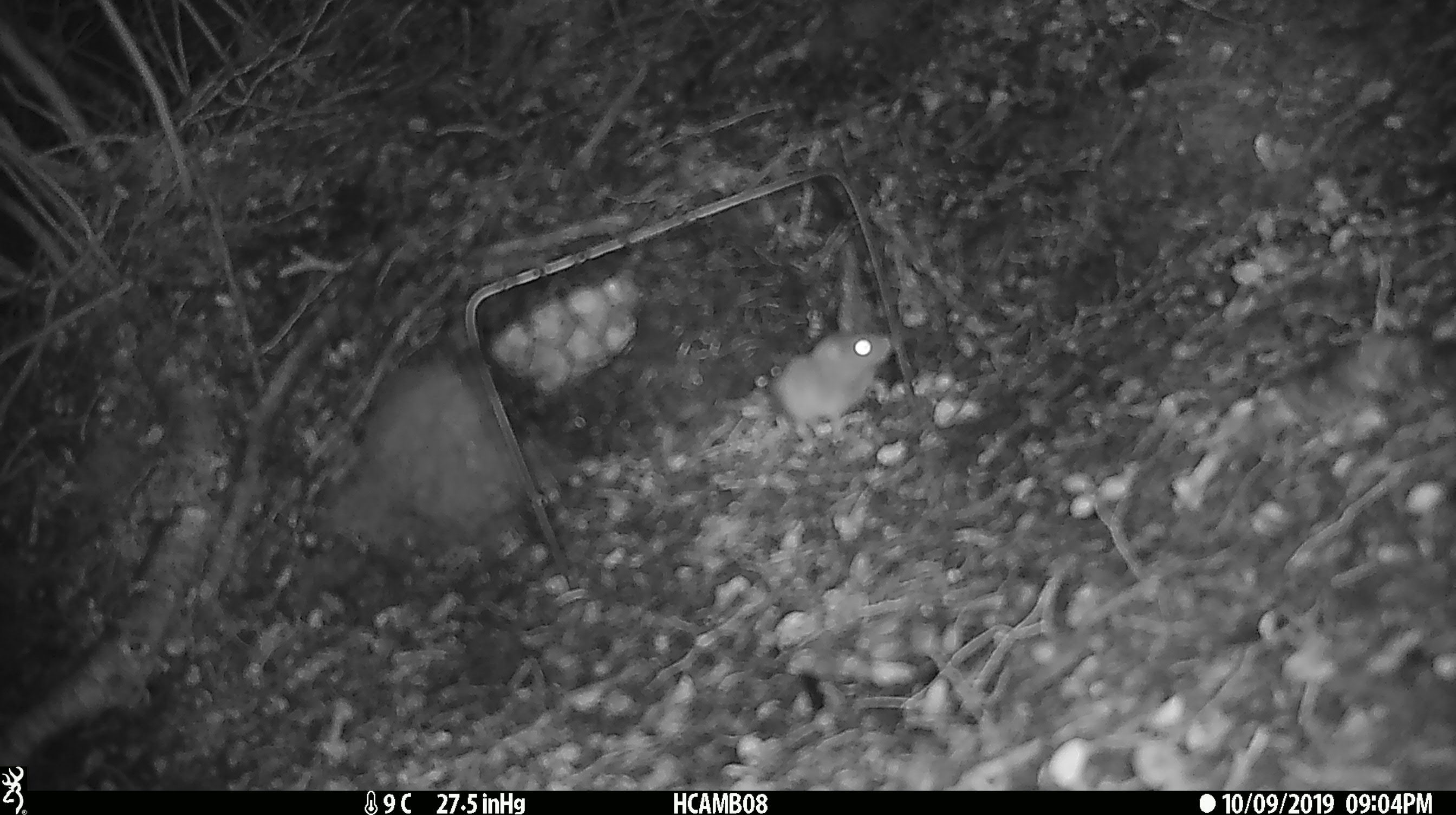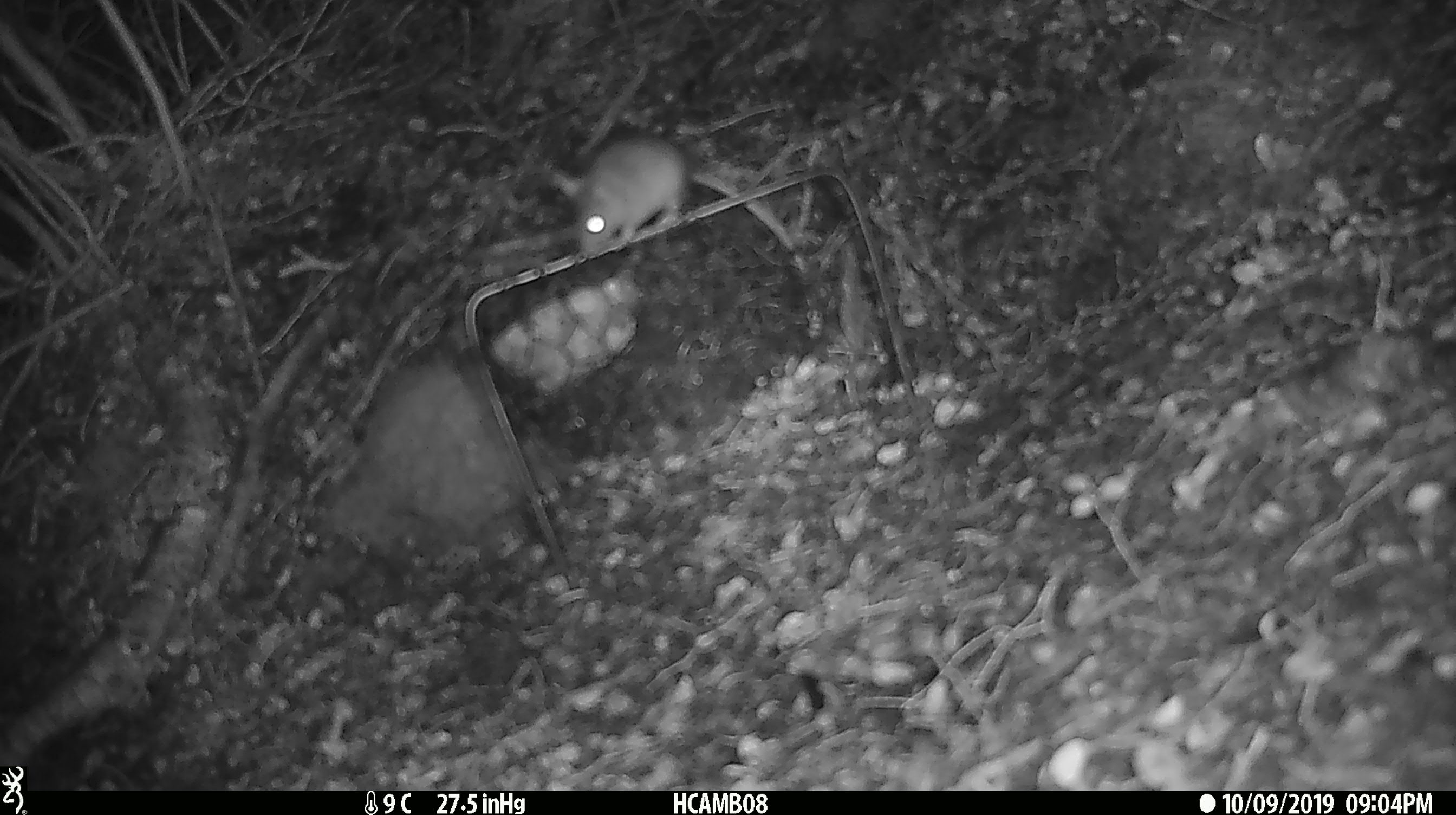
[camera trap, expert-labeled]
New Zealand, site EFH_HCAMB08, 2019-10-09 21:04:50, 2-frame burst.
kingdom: Animalia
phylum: Chordata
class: Mammalia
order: Rodentia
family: Muridae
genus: Mus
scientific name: Mus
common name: mouse